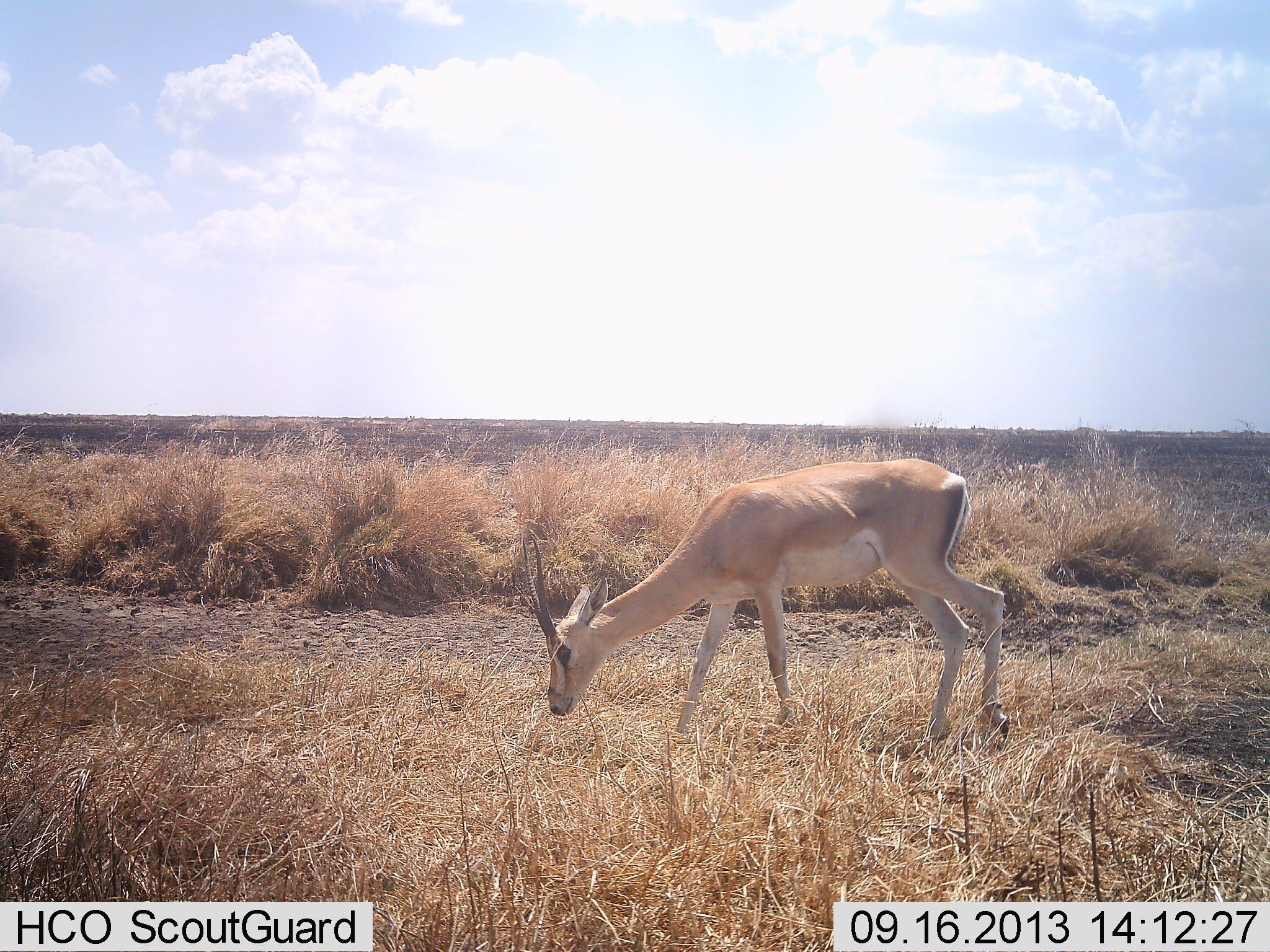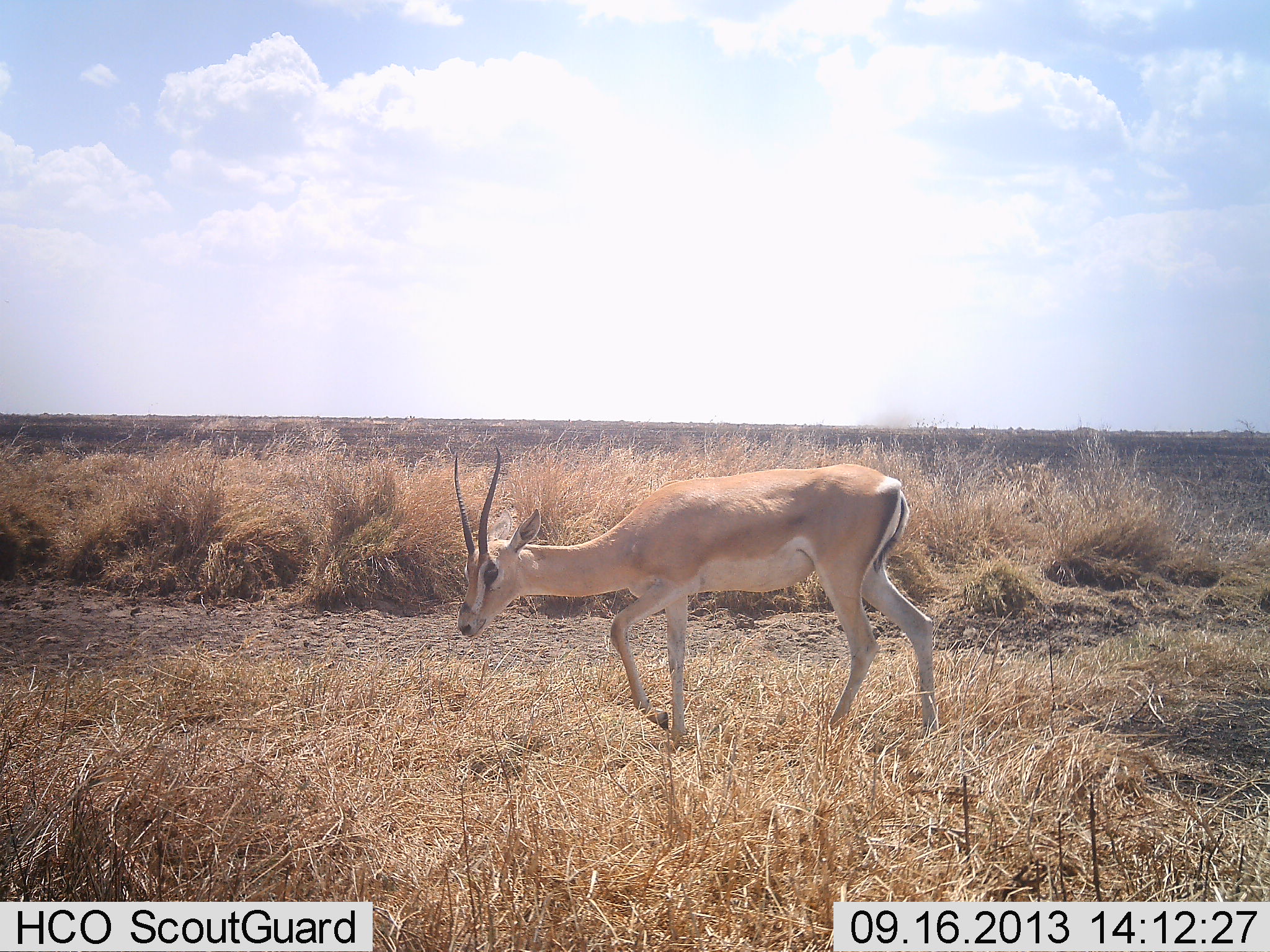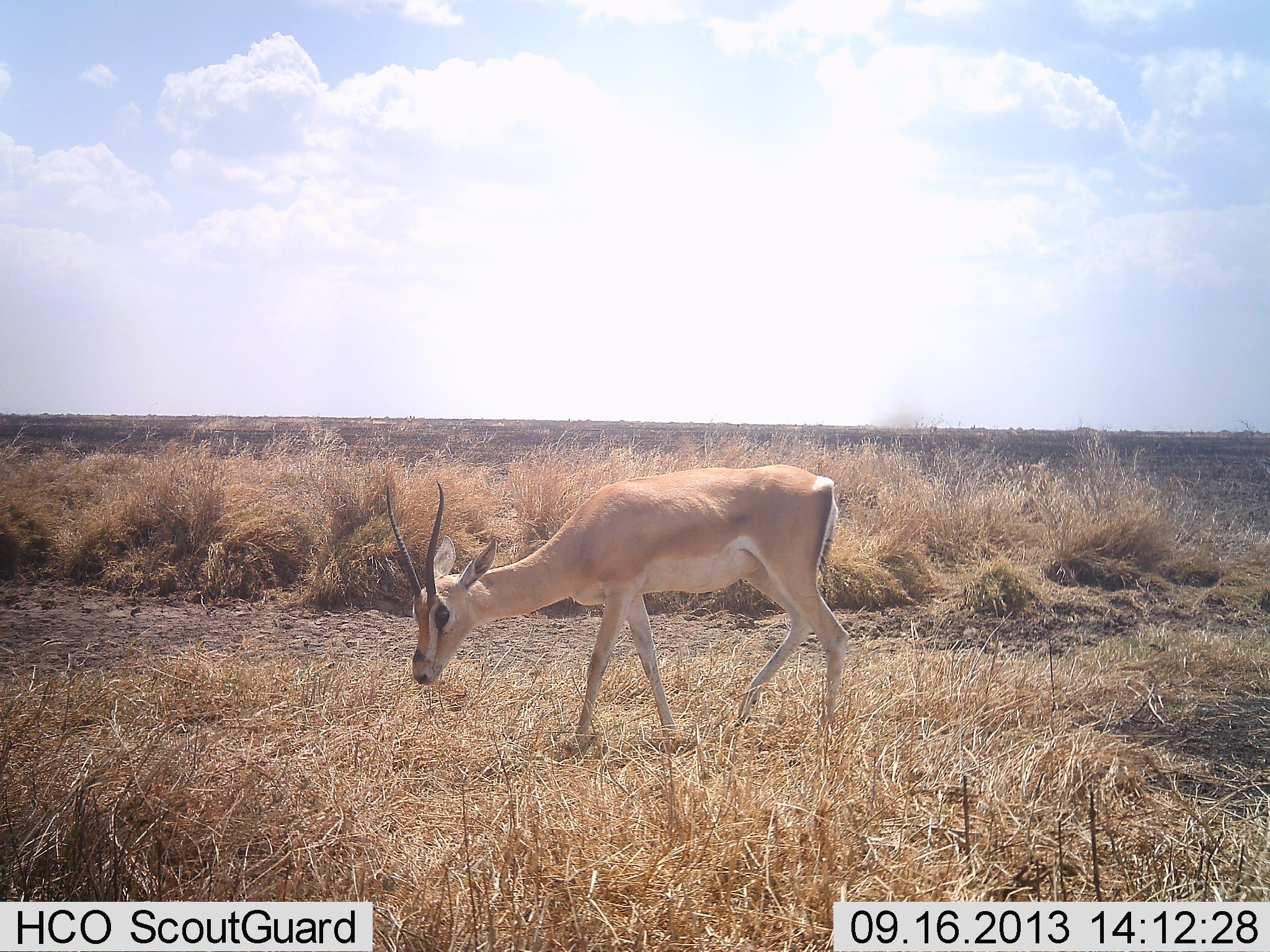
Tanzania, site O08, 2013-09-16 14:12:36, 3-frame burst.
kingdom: Animalia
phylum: Chordata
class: Mammalia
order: Artiodactyla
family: Bovidae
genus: Nanger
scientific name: Nanger granti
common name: grant's gazelle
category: gazellegrants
Gazellegrants (grant's gazelle) (Nanger granti), count 1. Behavior (volunteer vote fractions): standing 0%, resting 0%, moving 89%, interacting 3%. Young present (vote fraction): 0%. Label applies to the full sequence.